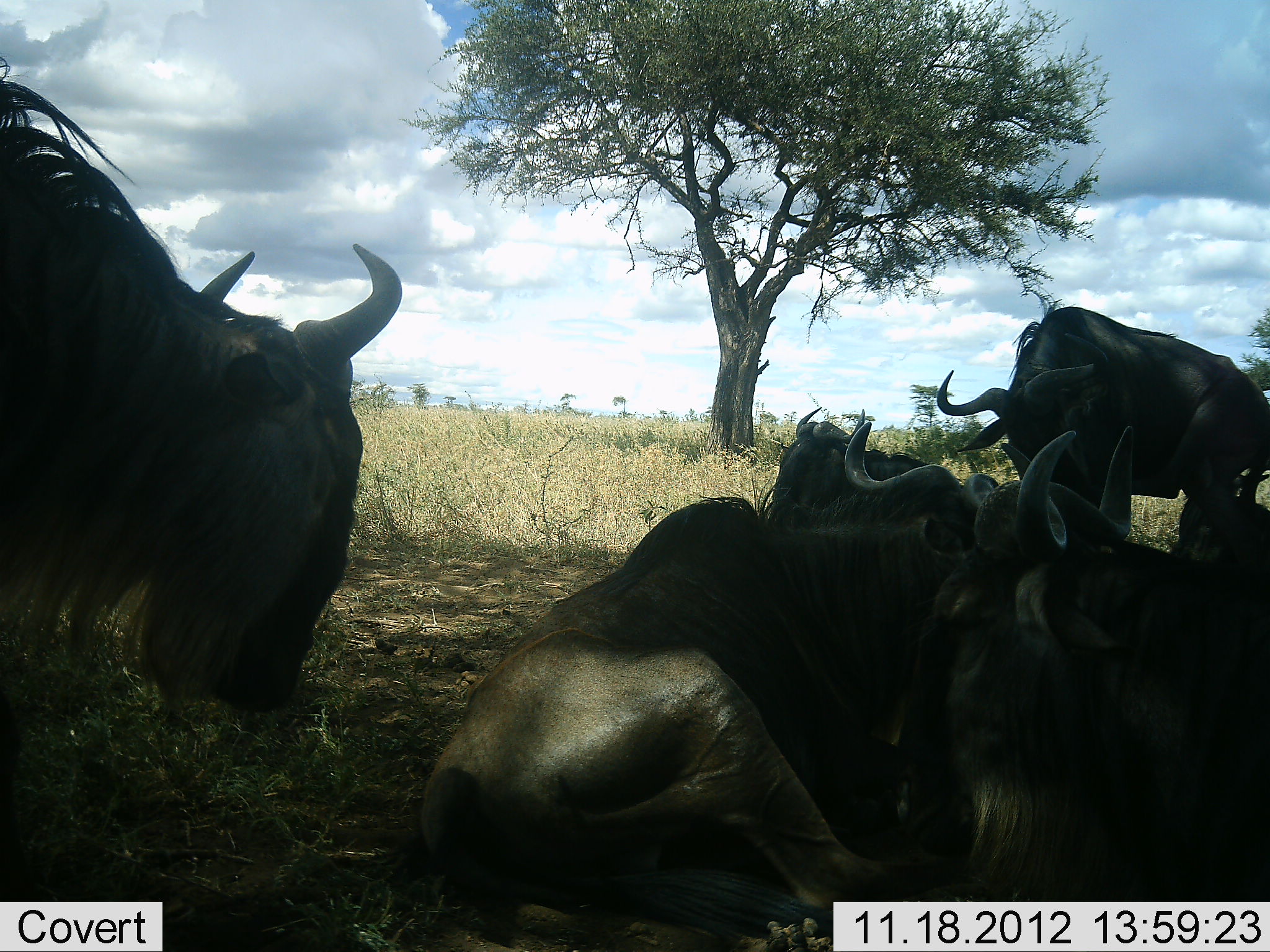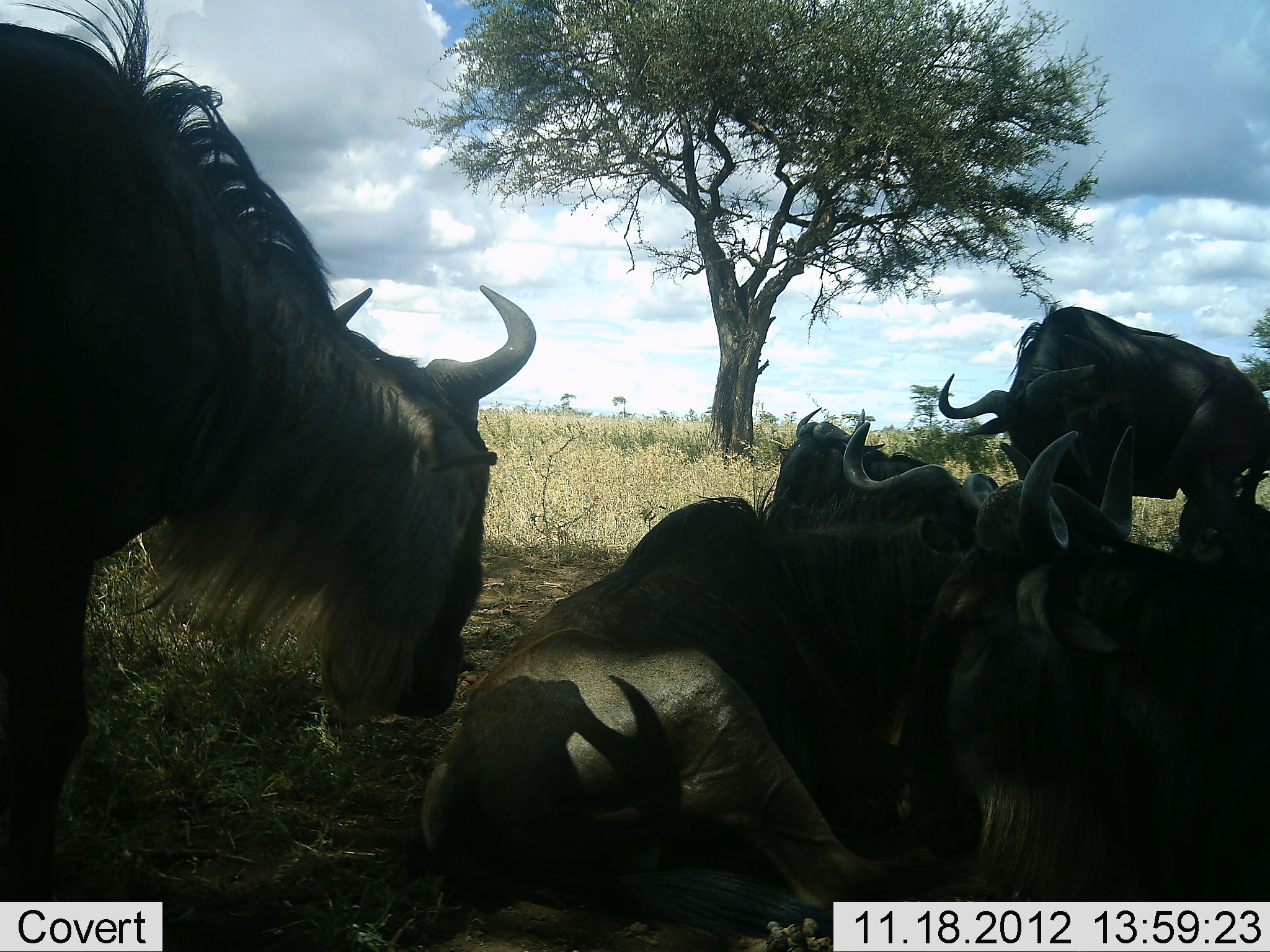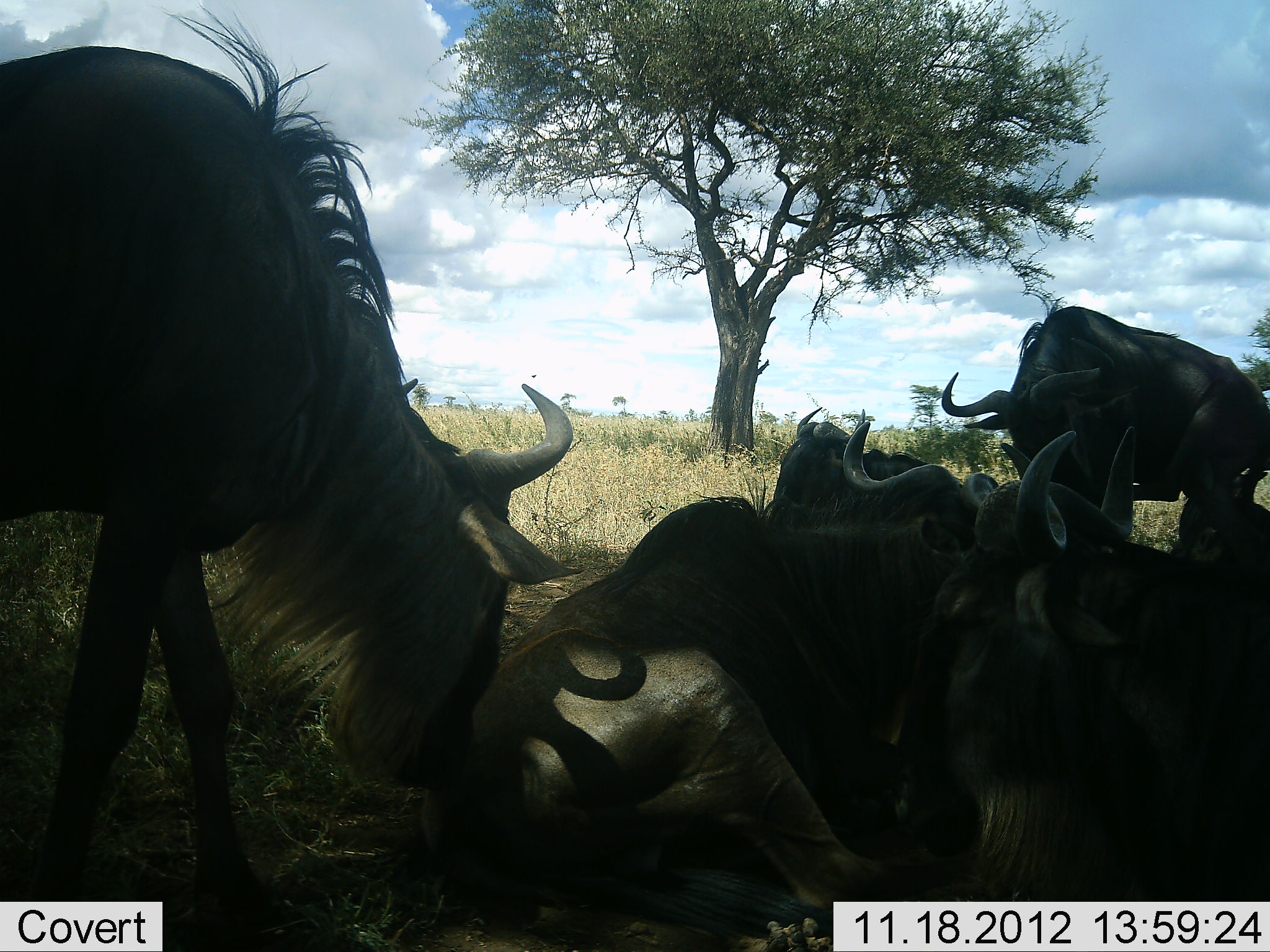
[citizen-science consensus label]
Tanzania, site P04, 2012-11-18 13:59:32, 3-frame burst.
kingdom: Animalia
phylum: Chordata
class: Mammalia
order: Artiodactyla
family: Bovidae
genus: Connochaetes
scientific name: Connochaetes taurinus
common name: blue wildebeest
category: wildebeest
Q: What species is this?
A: Wildebeest (blue wildebeest) (Connochaetes taurinus).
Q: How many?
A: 5.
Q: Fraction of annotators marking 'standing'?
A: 82%.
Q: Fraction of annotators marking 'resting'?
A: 100%.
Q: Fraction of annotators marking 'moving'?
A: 36%.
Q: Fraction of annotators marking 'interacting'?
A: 9%.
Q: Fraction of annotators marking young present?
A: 0%.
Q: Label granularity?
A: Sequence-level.